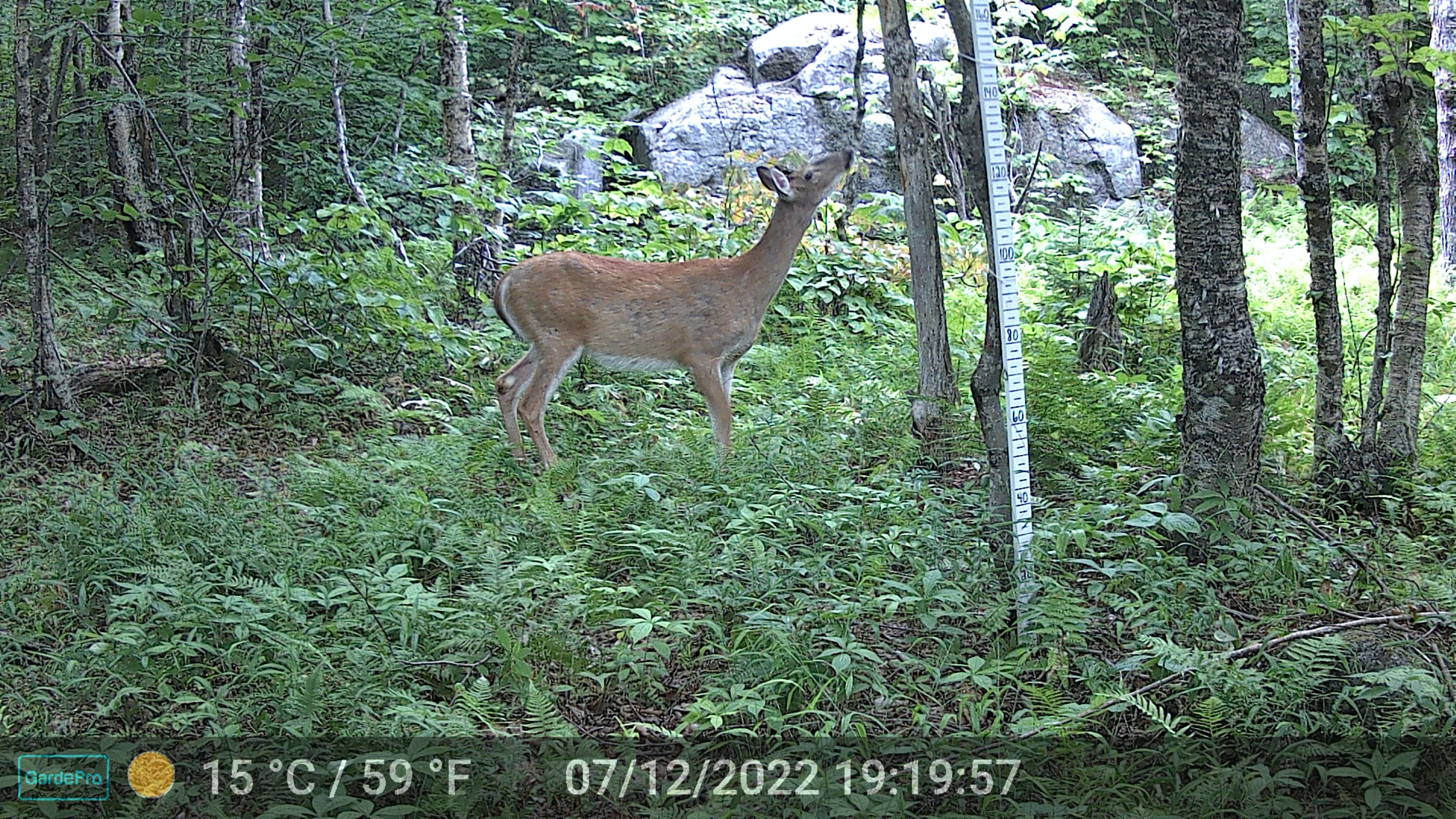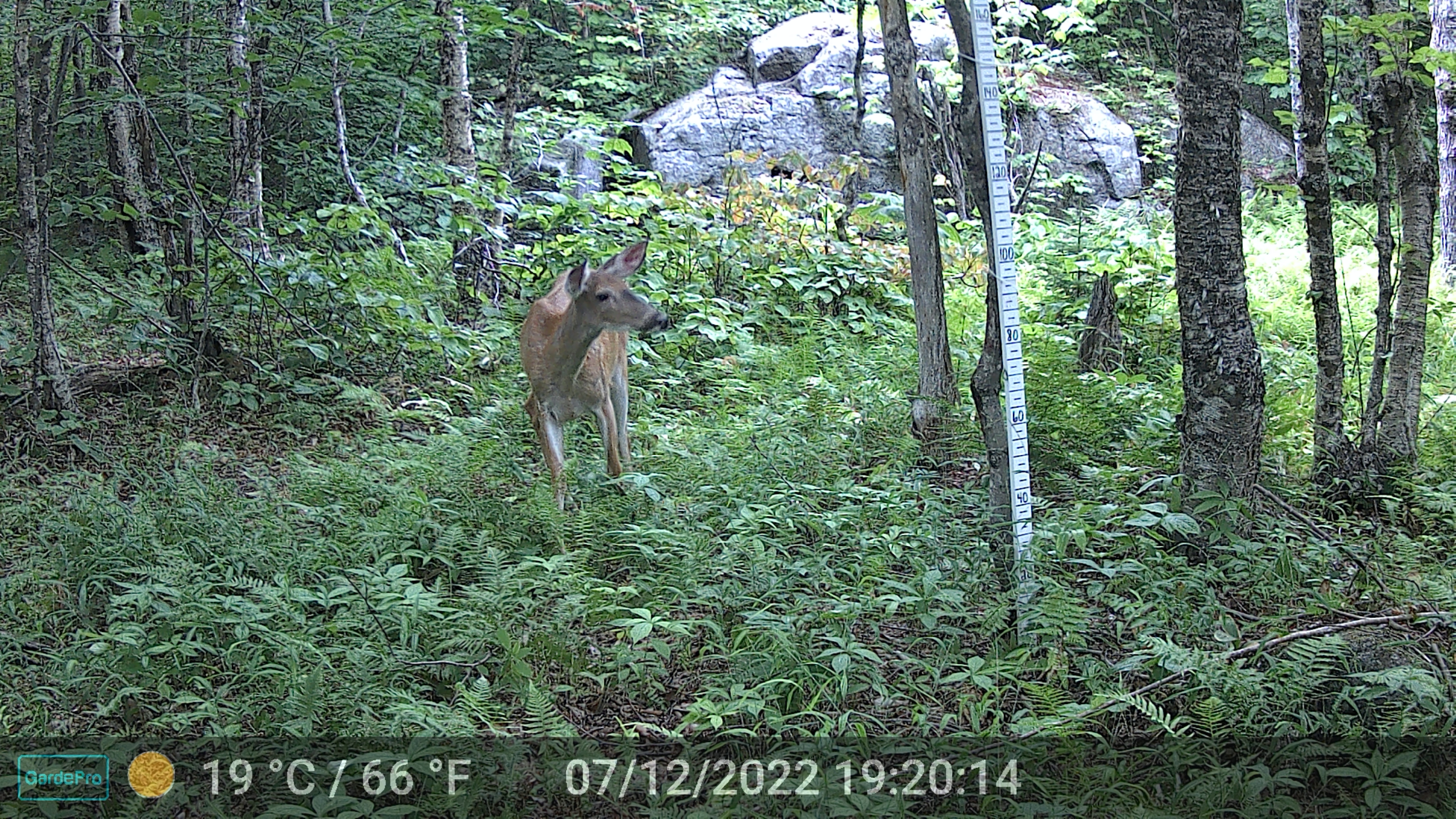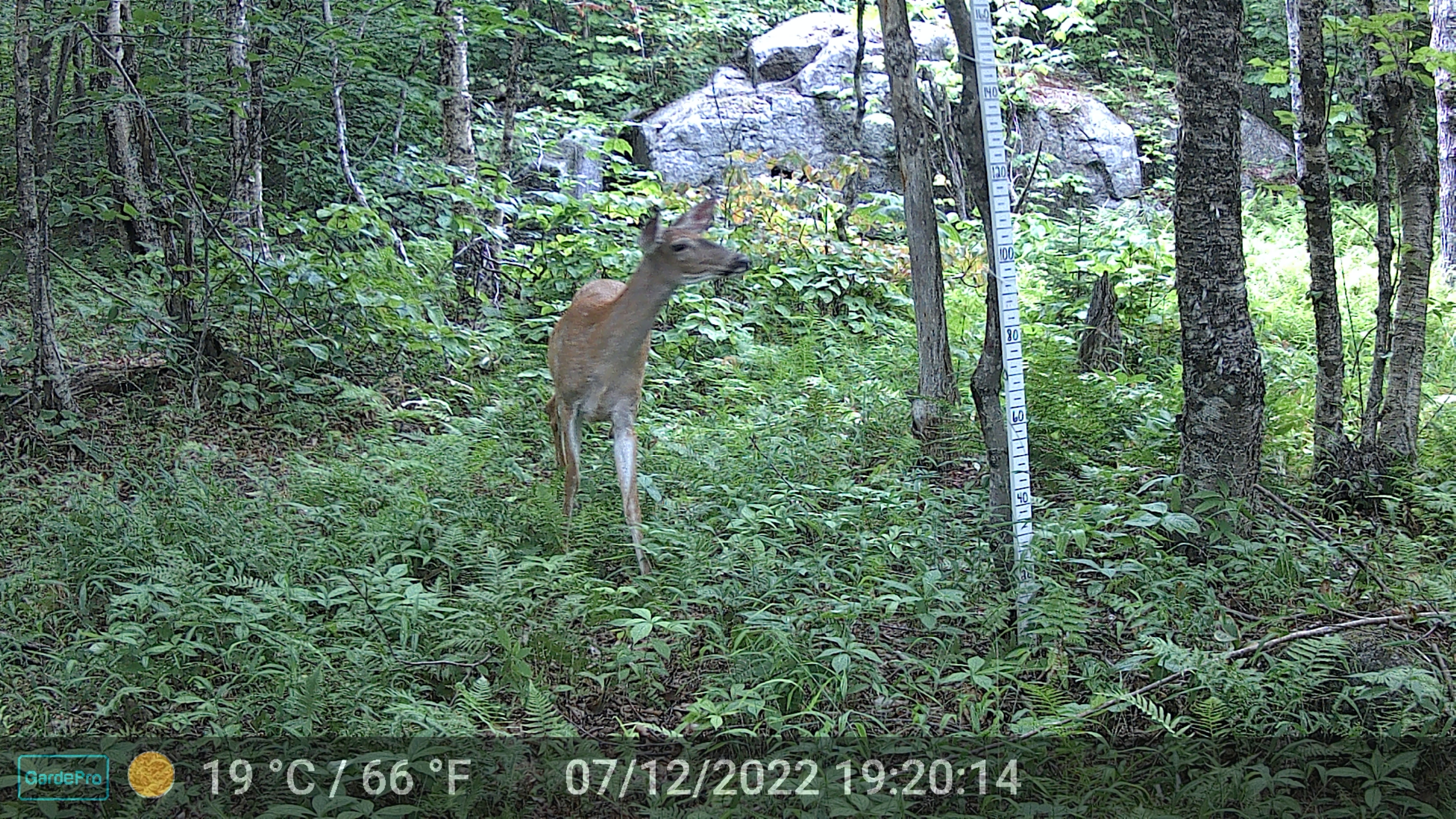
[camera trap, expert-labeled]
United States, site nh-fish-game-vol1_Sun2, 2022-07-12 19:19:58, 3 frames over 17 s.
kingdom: Animalia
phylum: Chordata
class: Mammalia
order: Artiodactyla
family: Cervidae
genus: Odocoileus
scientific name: Odocoileus virginianus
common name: white-tailed deer